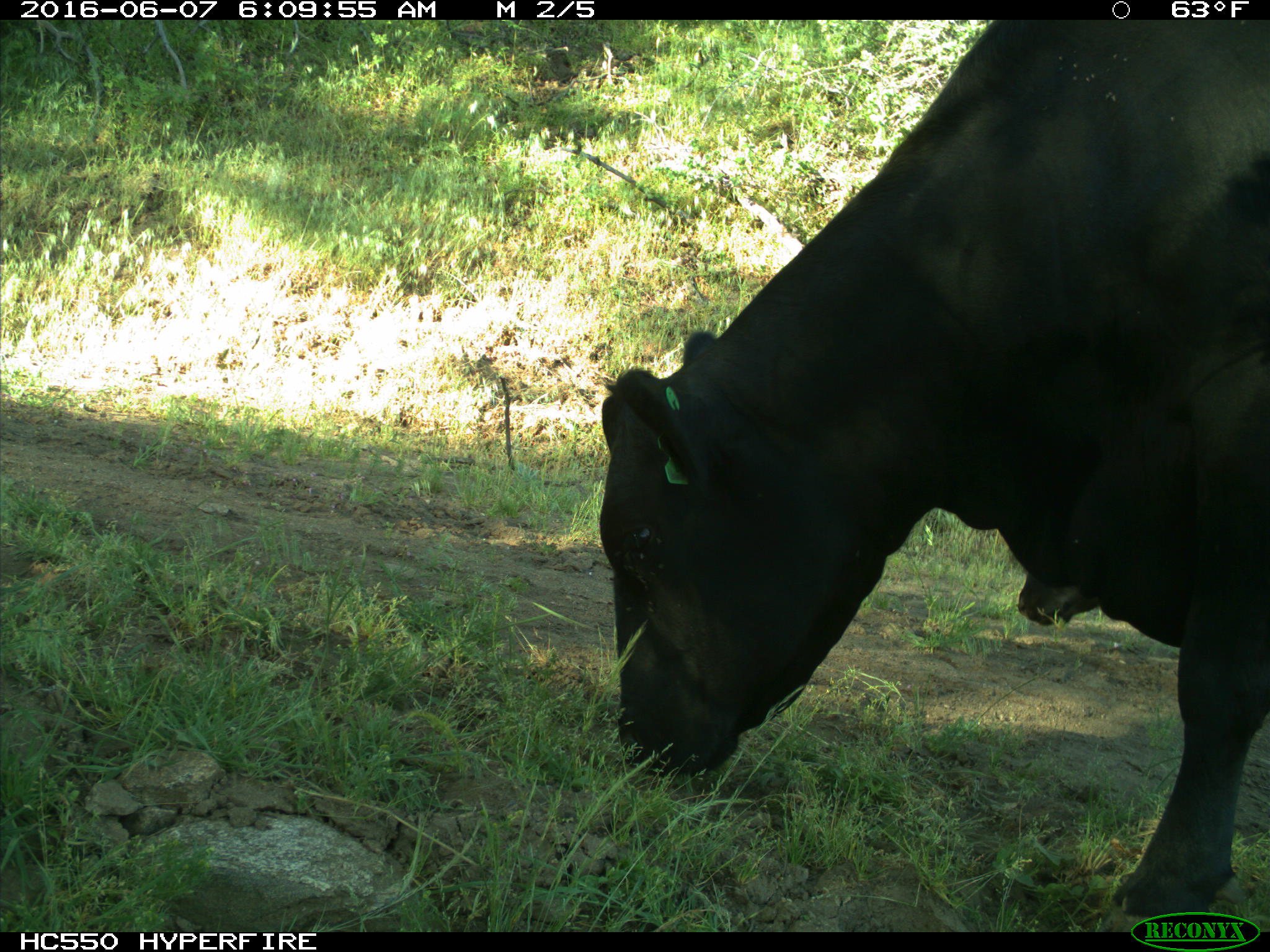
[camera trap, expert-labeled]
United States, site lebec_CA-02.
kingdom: Animalia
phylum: Chordata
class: Mammalia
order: Artiodactyla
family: Bovidae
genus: Bos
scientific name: Bos taurus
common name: domestic cow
Bos taurus (domestic cow).